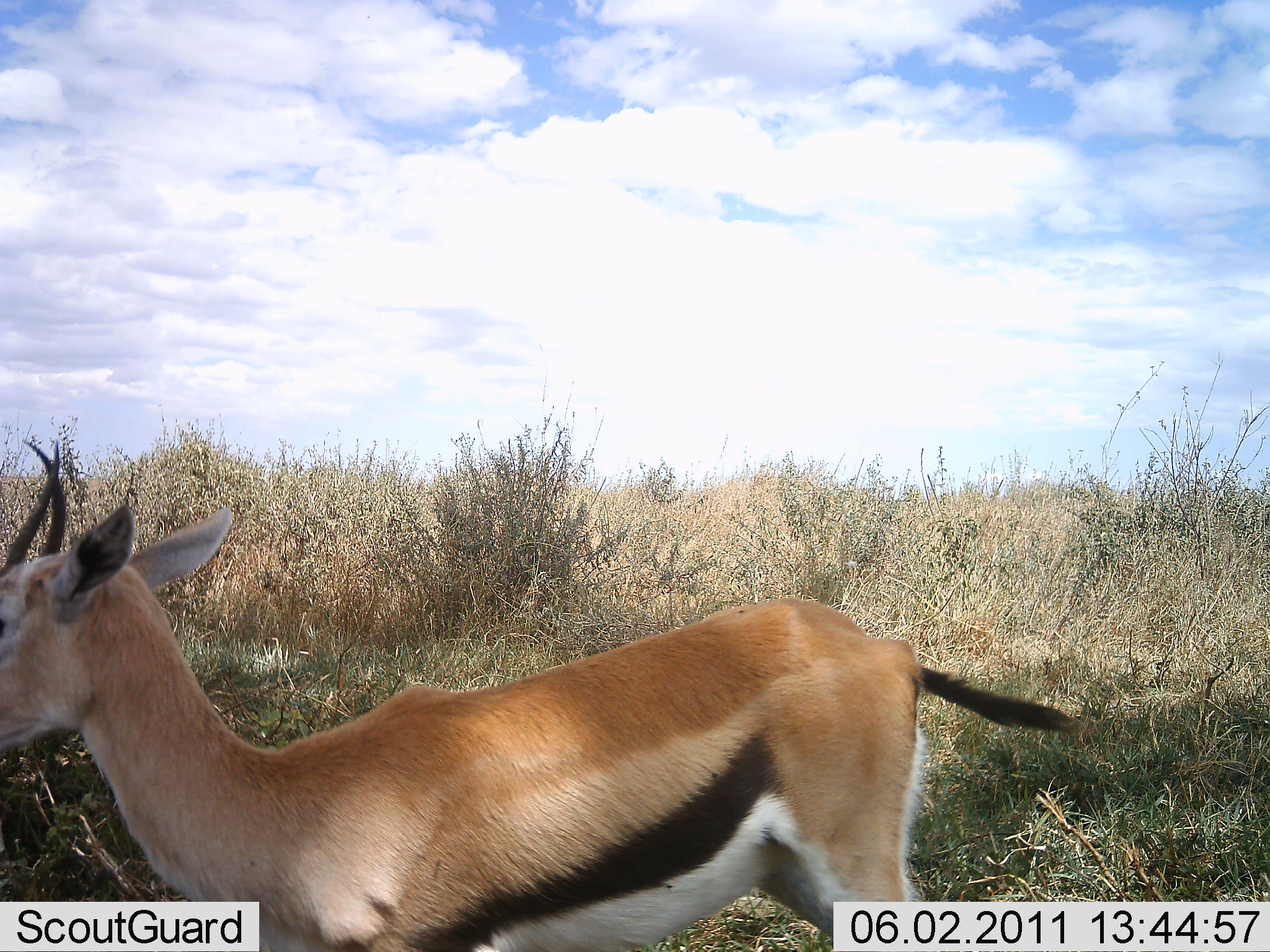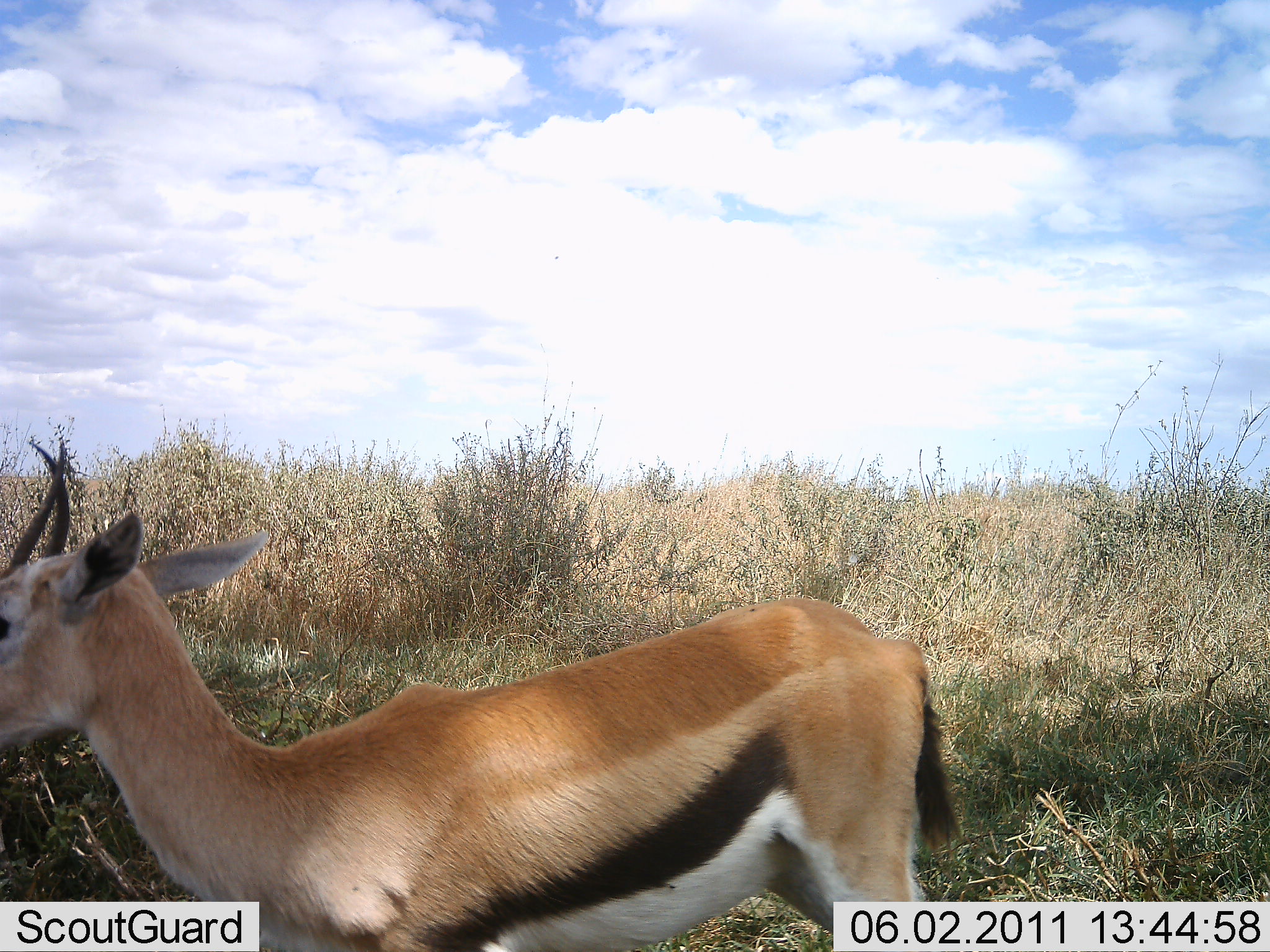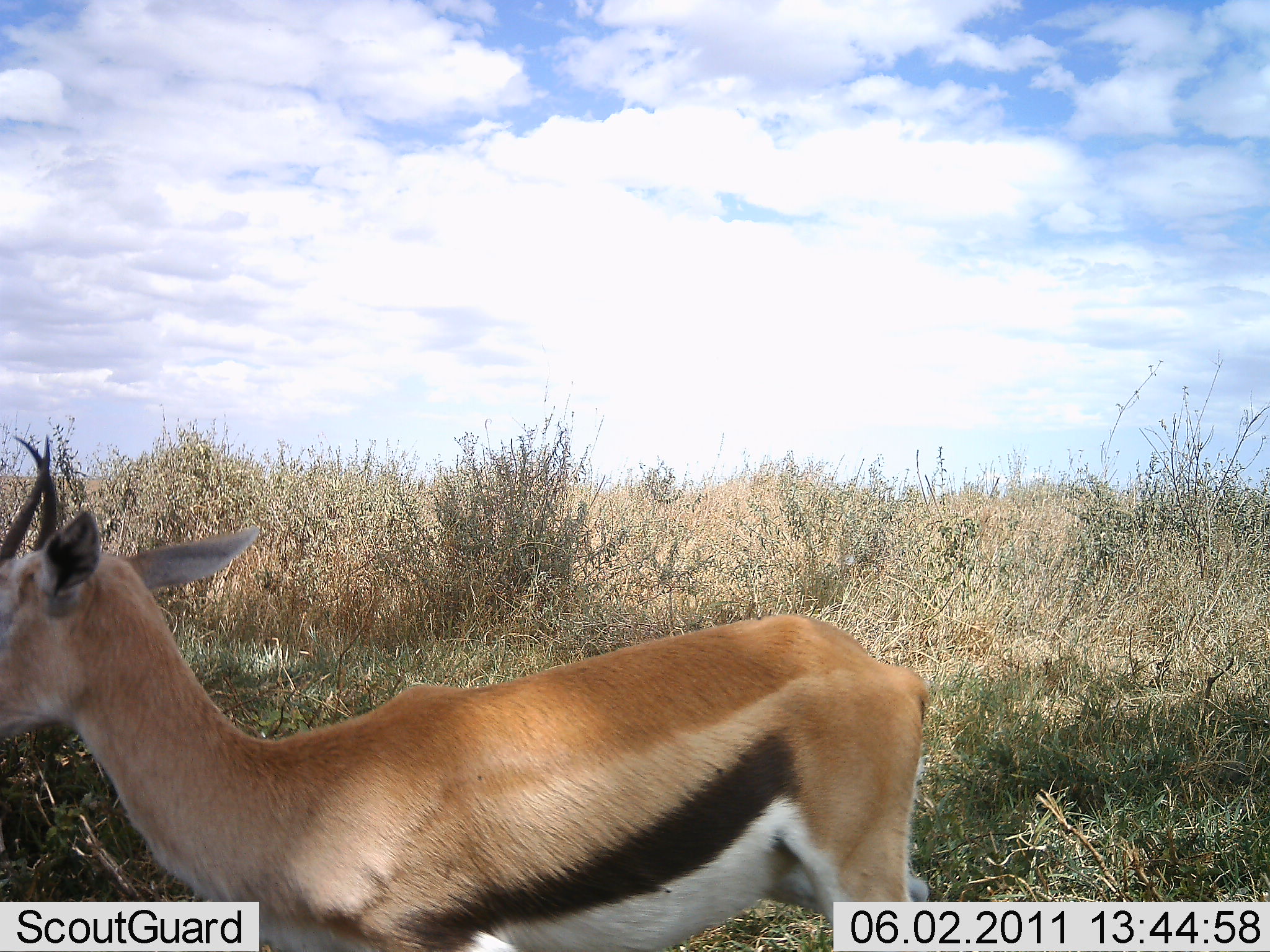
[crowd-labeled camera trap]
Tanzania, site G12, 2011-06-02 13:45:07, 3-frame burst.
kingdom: Animalia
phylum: Chordata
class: Mammalia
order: Artiodactyla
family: Bovidae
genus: Eudorcas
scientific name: Eudorcas thomsonii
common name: thomson's gazelle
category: gazellethomsons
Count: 1.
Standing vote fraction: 91%.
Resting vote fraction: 0%.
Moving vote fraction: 9%.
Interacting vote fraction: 0%.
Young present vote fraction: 0%.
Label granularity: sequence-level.